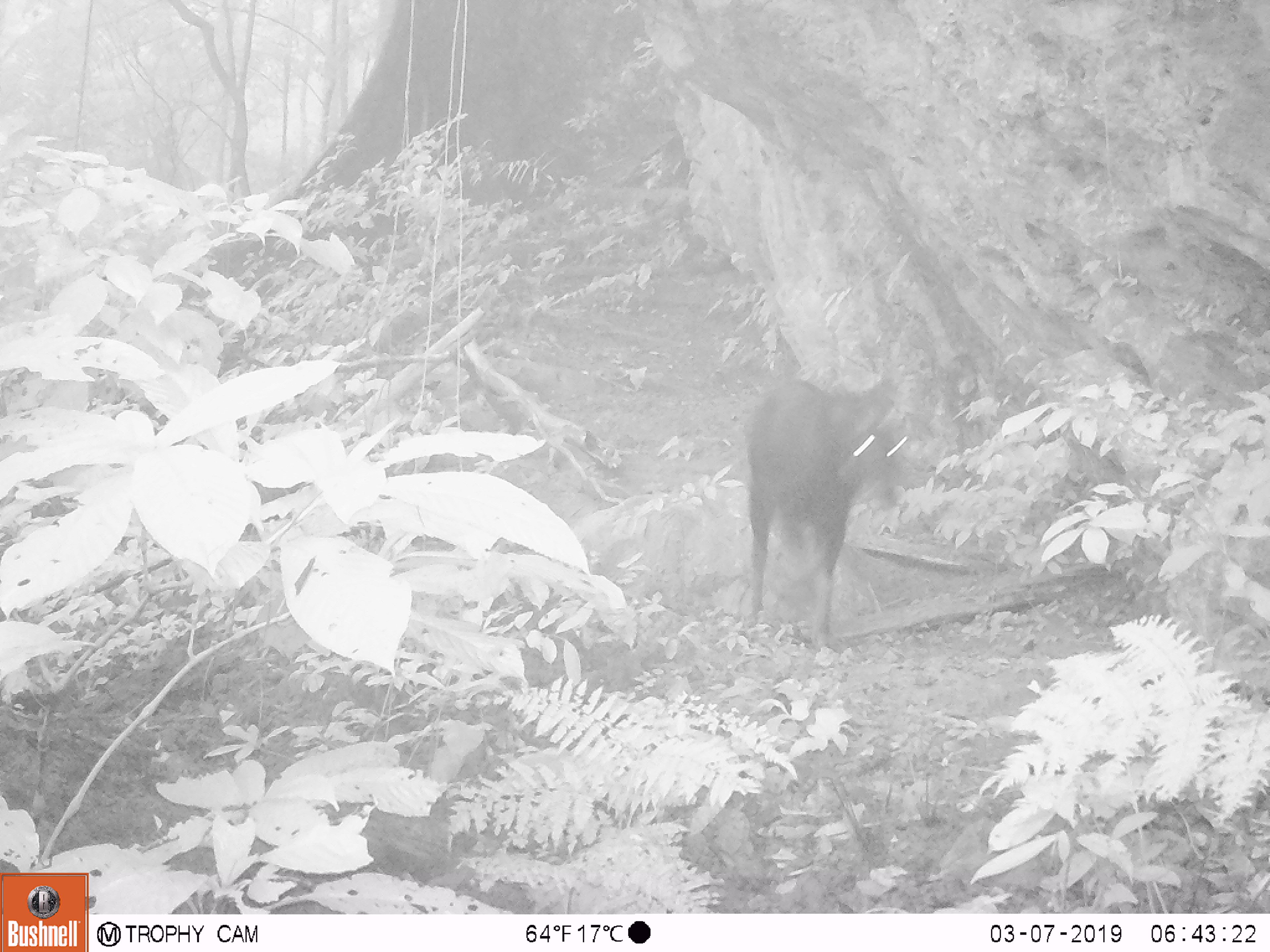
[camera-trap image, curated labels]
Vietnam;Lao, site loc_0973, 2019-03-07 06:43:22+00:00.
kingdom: Animalia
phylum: Chordata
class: Mammalia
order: Artiodactyla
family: Bovidae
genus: Capricornis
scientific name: Capricornis sumatraensis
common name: chinese serow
Chinese serow (Capricornis sumatraensis). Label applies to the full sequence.